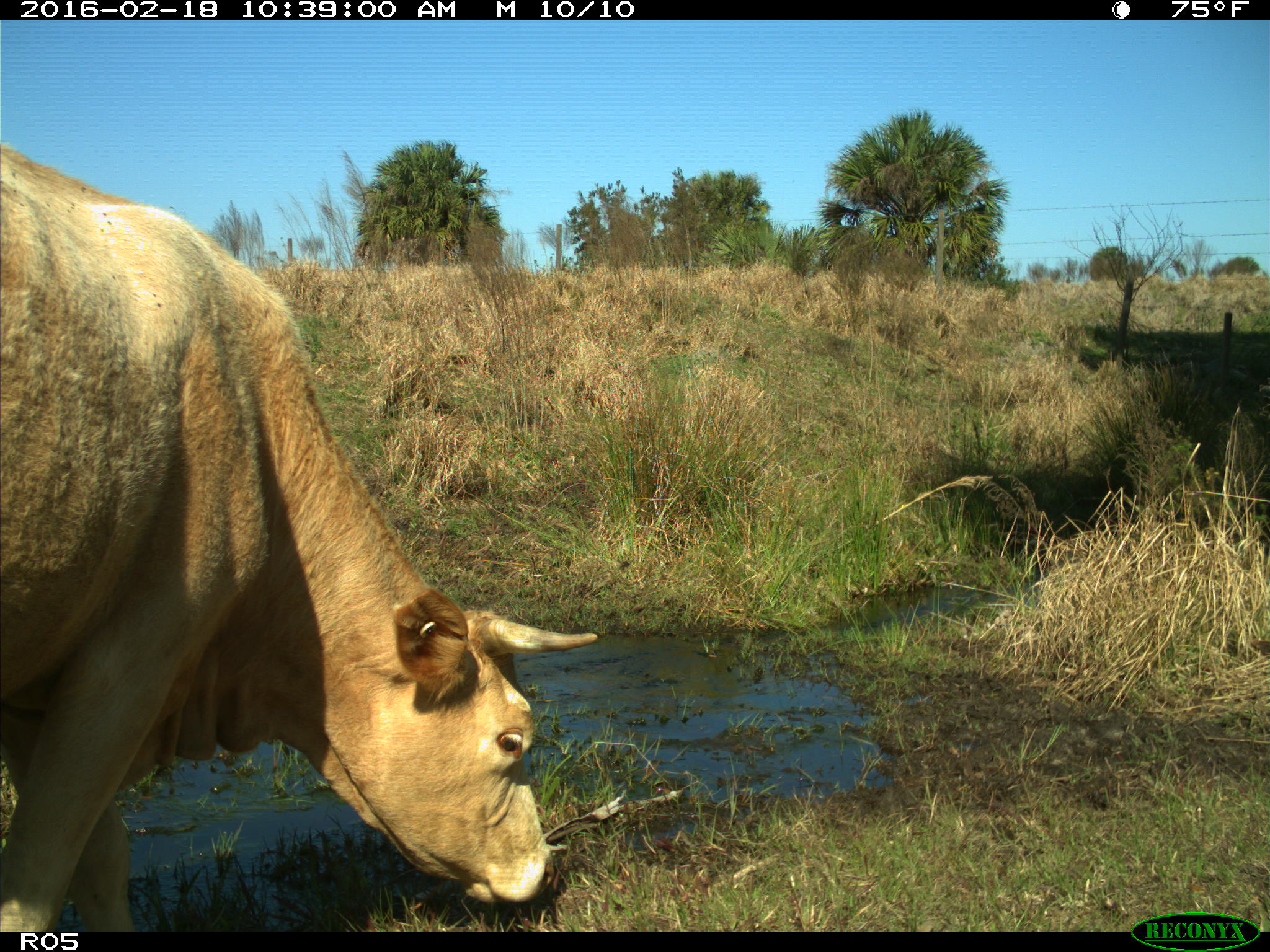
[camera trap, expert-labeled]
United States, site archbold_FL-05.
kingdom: Animalia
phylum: Chordata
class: Mammalia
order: Artiodactyla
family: Bovidae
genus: Bos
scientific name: Bos taurus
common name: domestic cow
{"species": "Bos taurus (domestic cow)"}